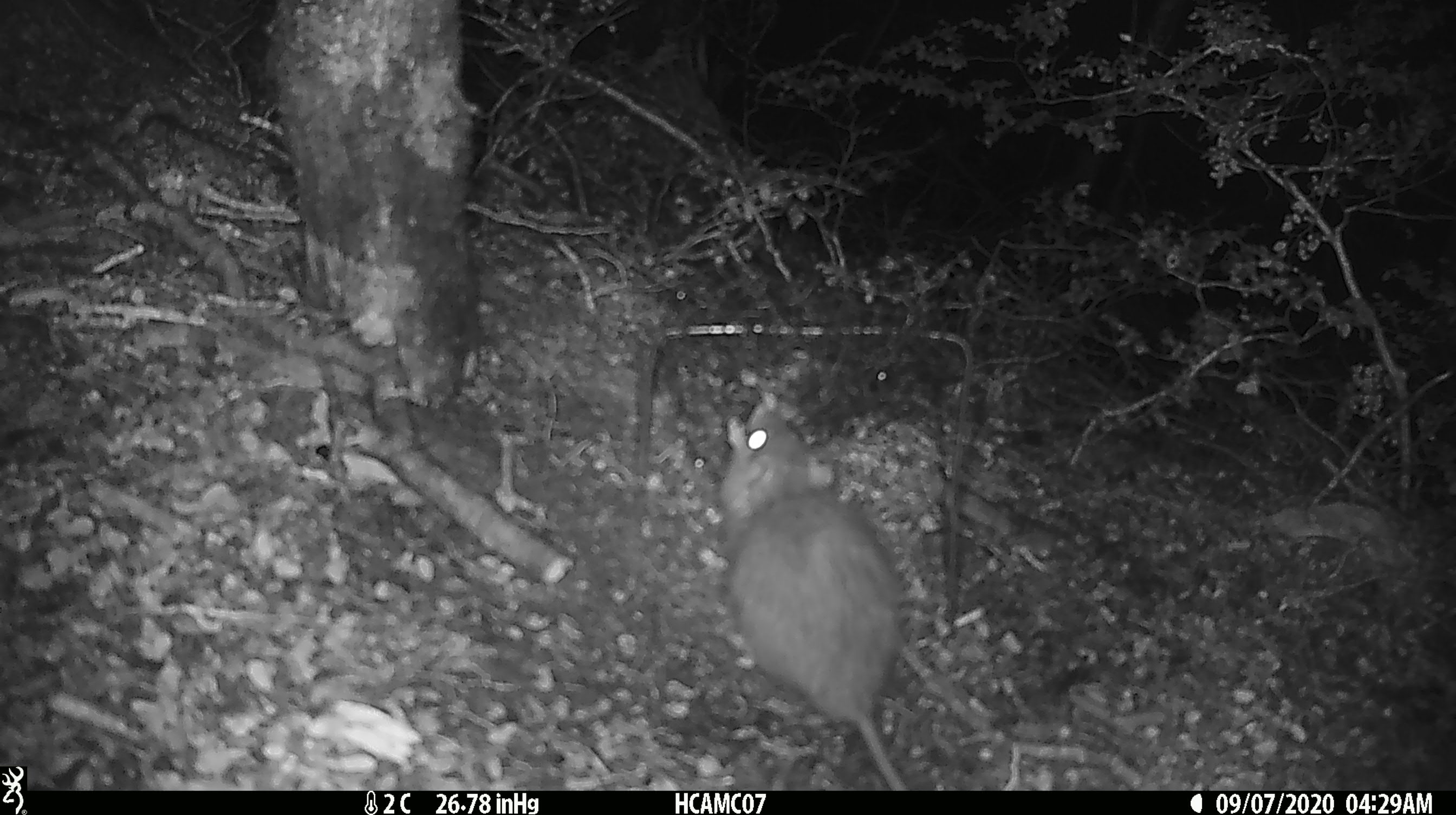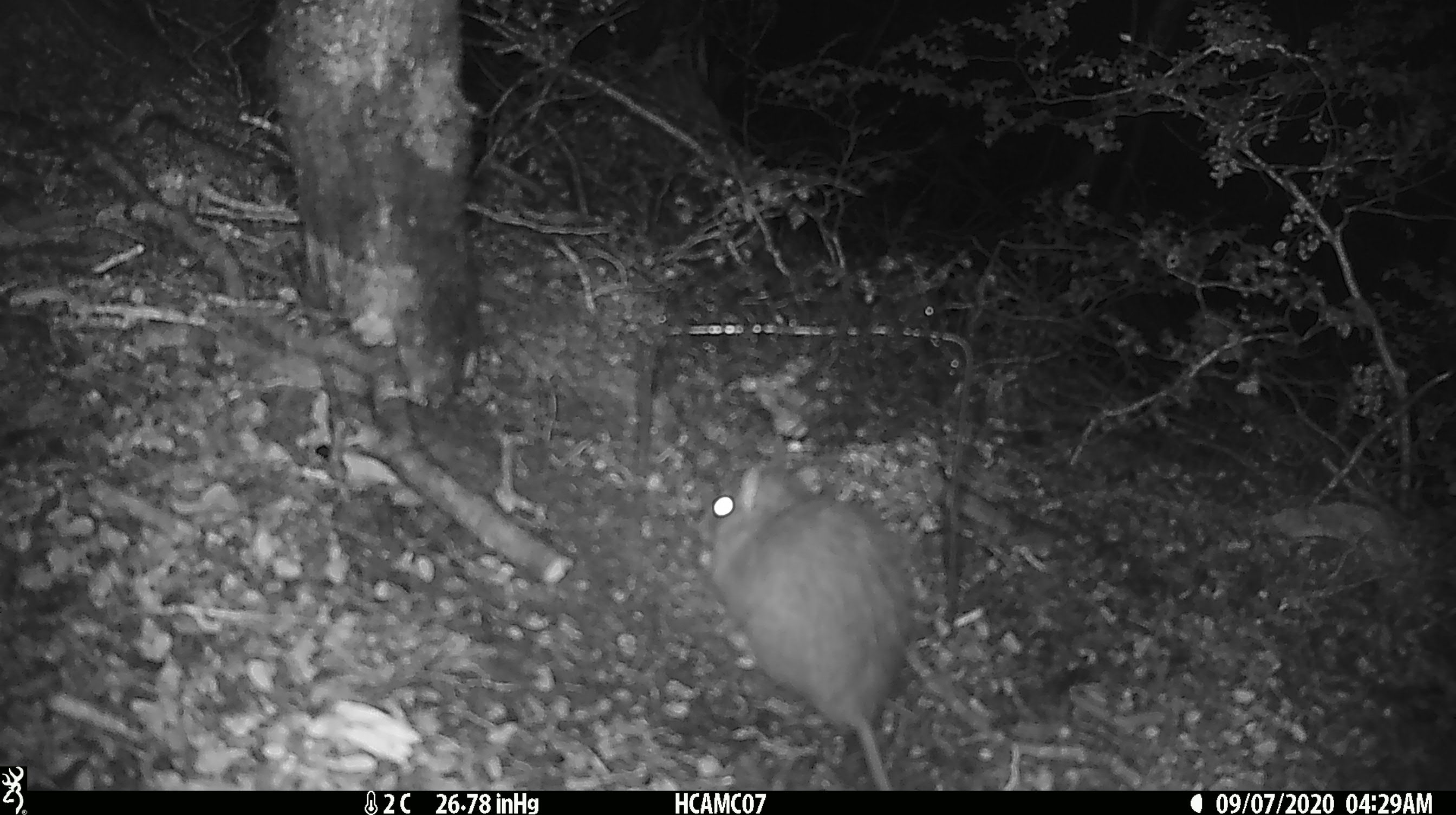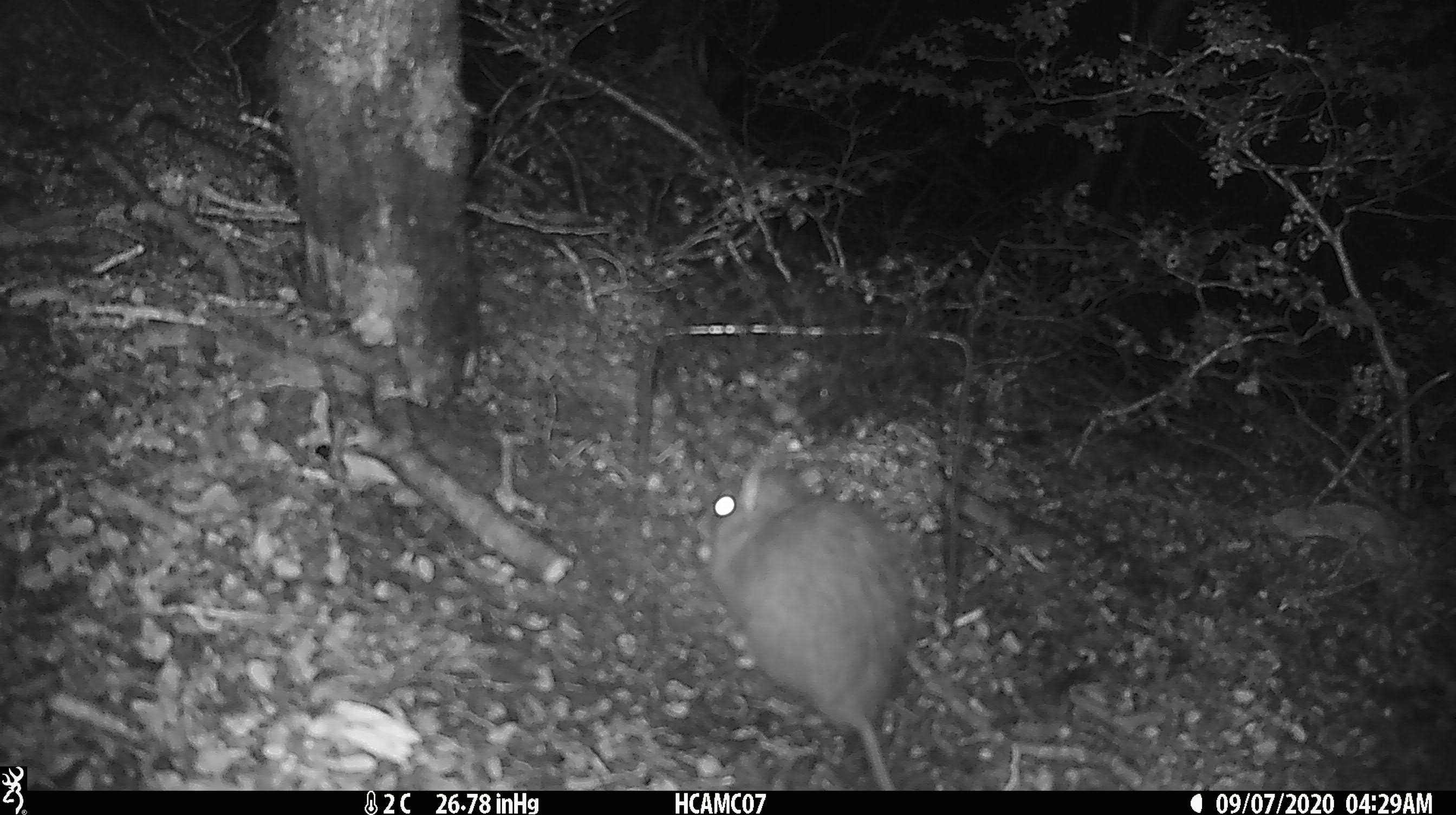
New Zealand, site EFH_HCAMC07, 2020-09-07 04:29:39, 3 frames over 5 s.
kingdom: Animalia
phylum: Chordata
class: Mammalia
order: Rodentia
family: Muridae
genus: Rattus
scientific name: Rattus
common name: rat